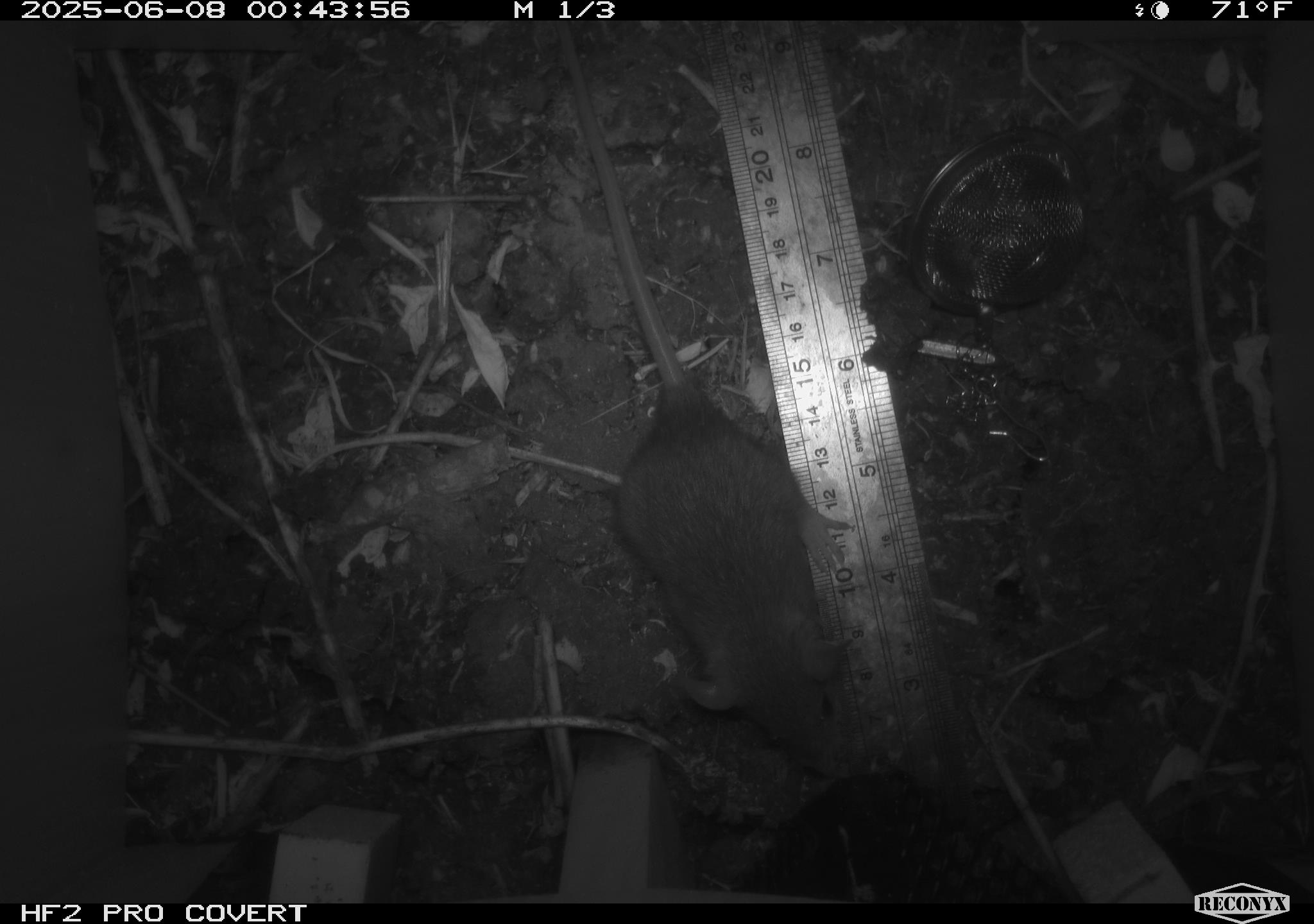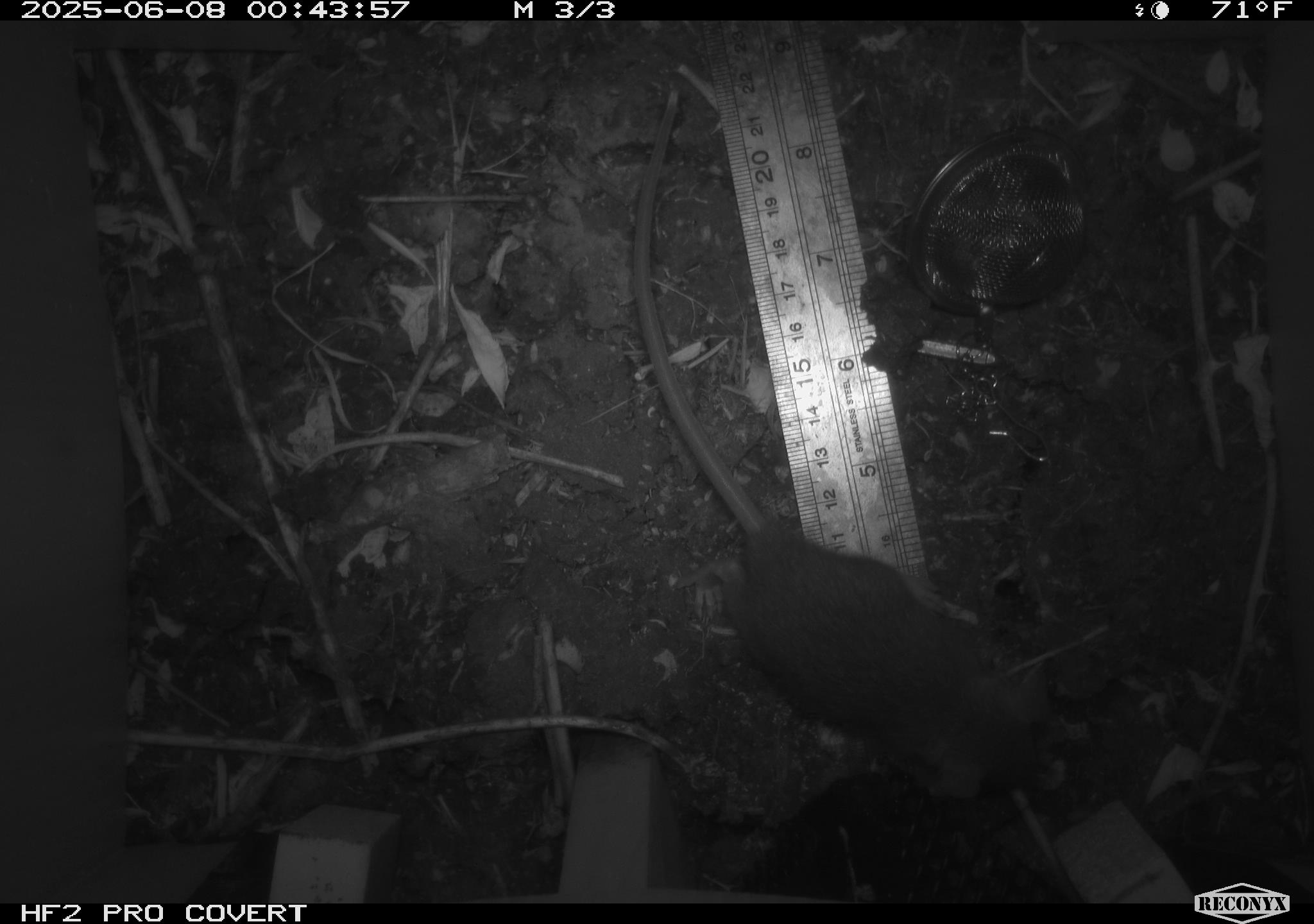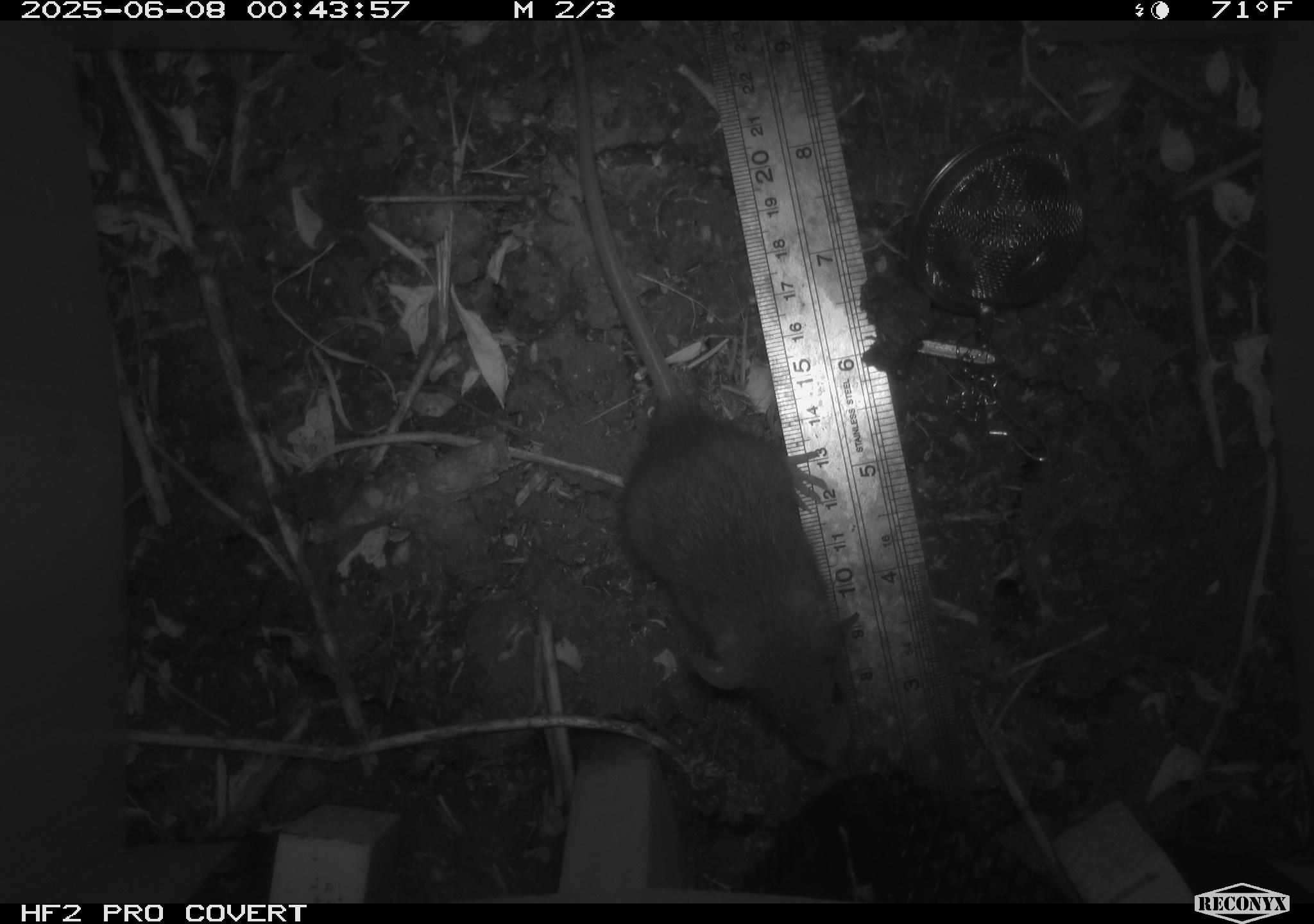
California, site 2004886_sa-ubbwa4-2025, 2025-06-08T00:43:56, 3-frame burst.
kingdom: Animalia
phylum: Chordata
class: Mammalia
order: Rodentia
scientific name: Rodentia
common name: rodent